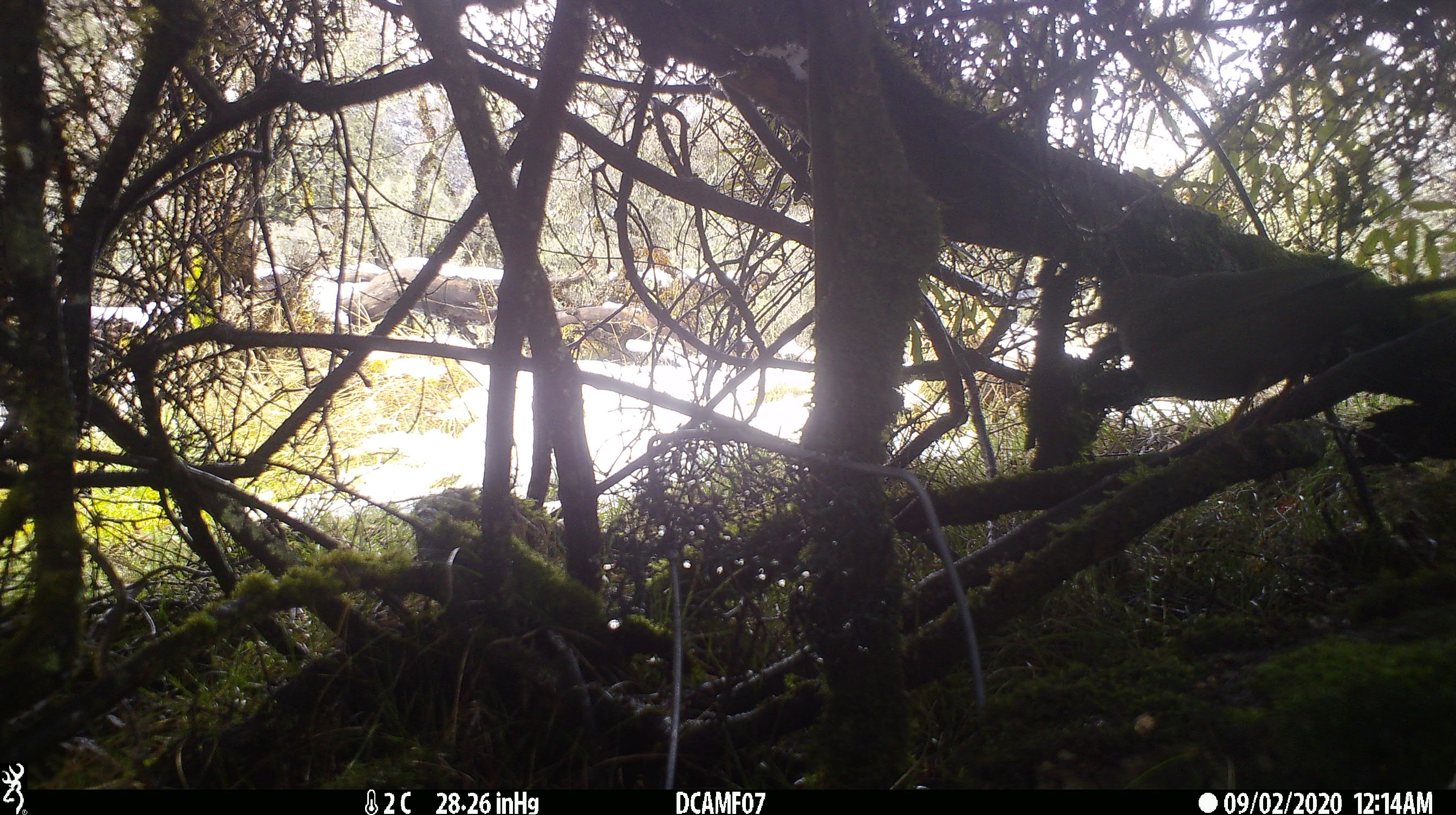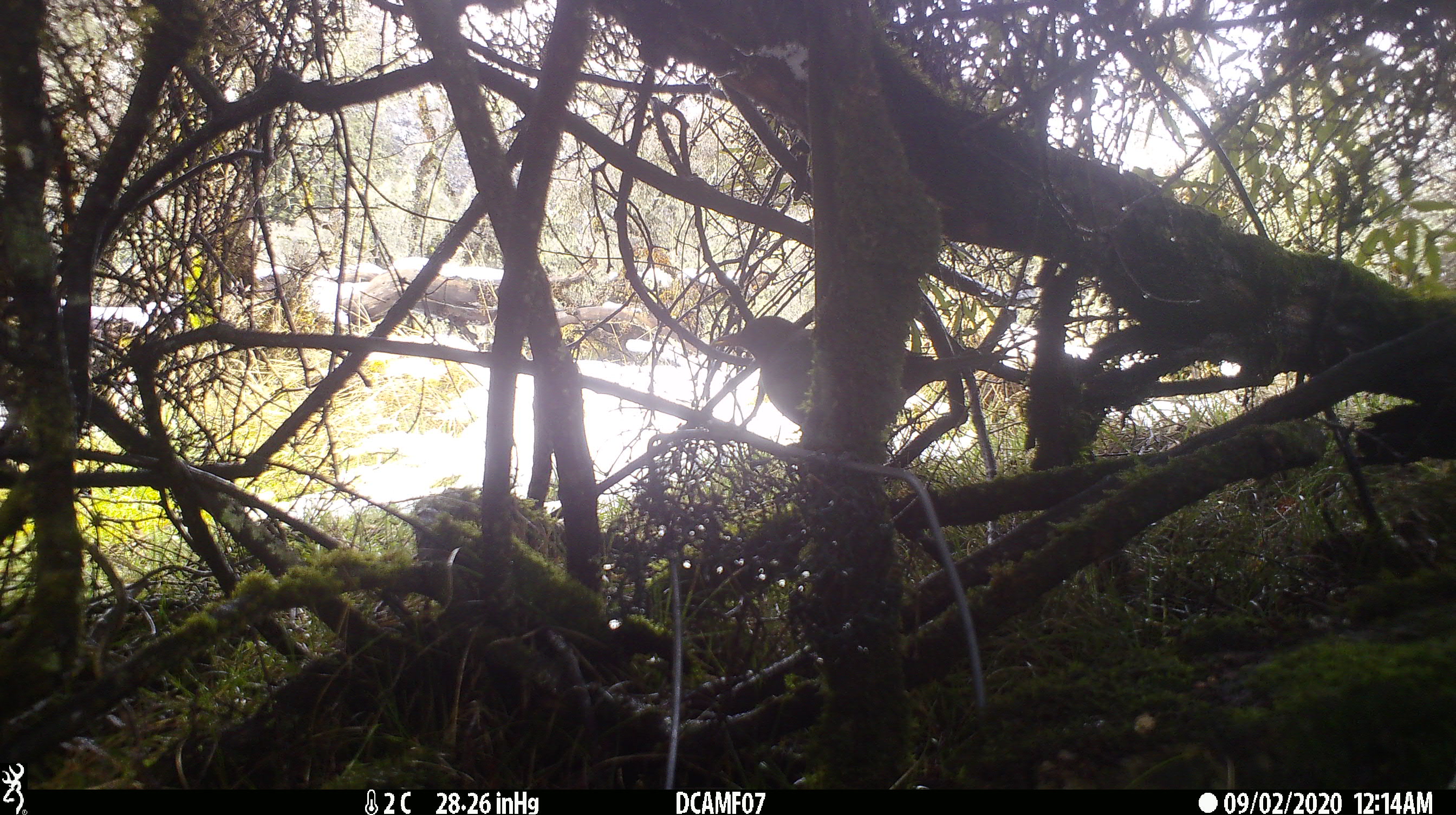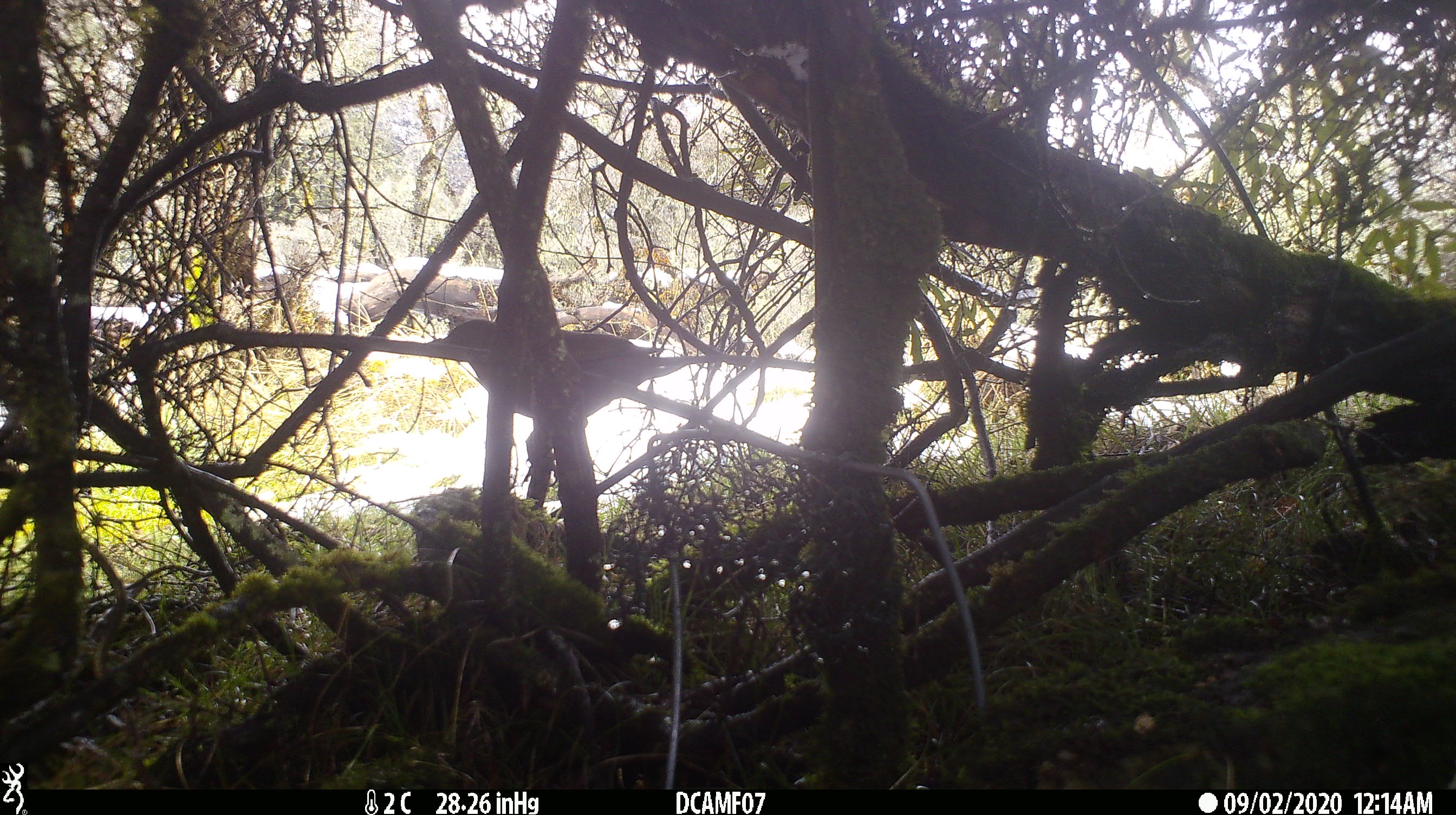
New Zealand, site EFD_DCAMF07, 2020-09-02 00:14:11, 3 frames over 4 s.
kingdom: Animalia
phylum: Chordata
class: Aves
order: Passeriformes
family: Turdidae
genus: Turdus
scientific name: Turdus merula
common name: eurasian blackbird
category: blackbird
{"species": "blackbird (eurasian blackbird) (Turdus merula)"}